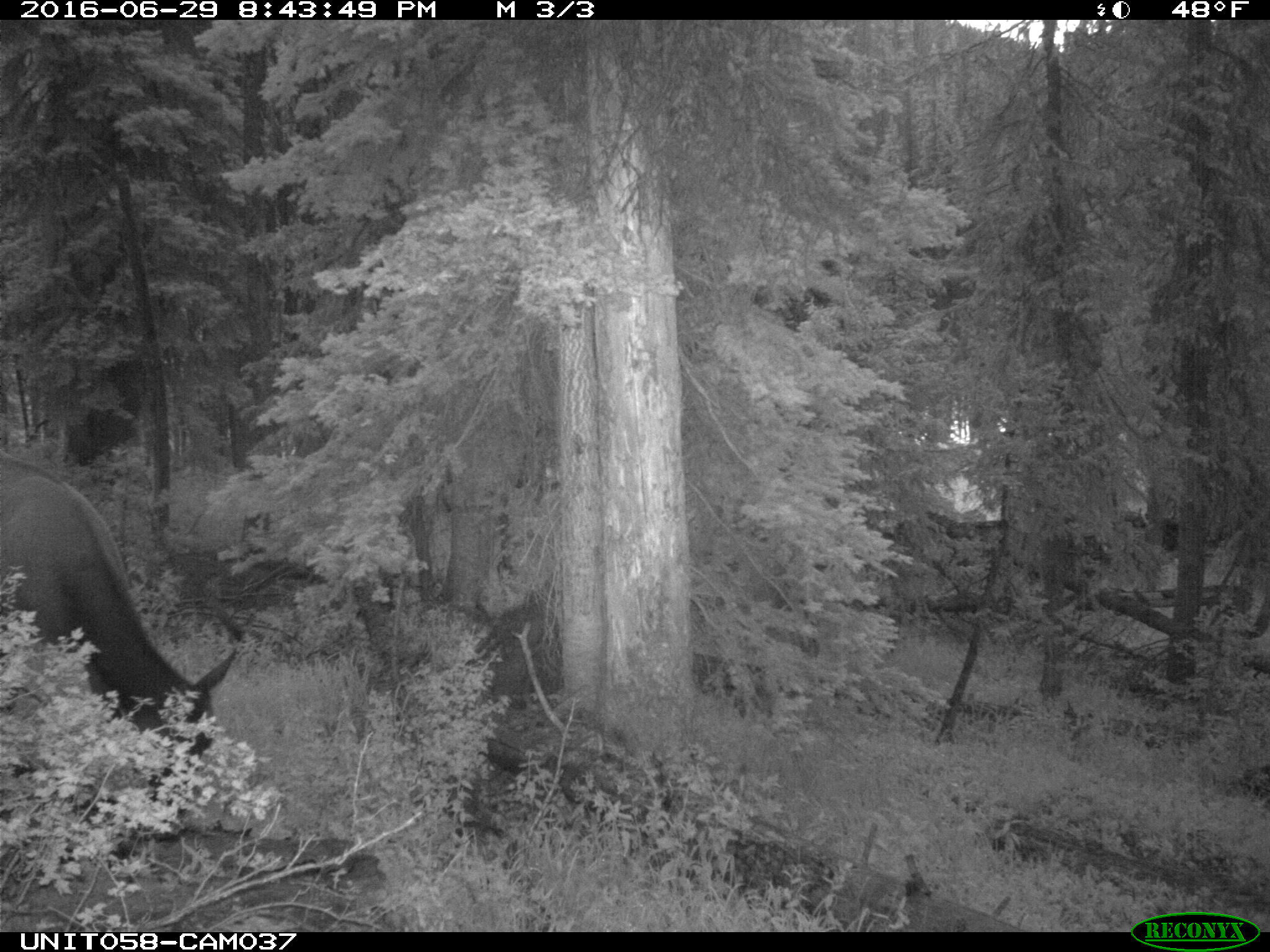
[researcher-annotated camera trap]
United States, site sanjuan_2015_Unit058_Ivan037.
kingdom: Animalia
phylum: Chordata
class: Mammalia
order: Artiodactyla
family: Cervidae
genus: Cervus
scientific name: Cervus elaphus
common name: red deer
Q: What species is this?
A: Cervus elaphus (red deer).